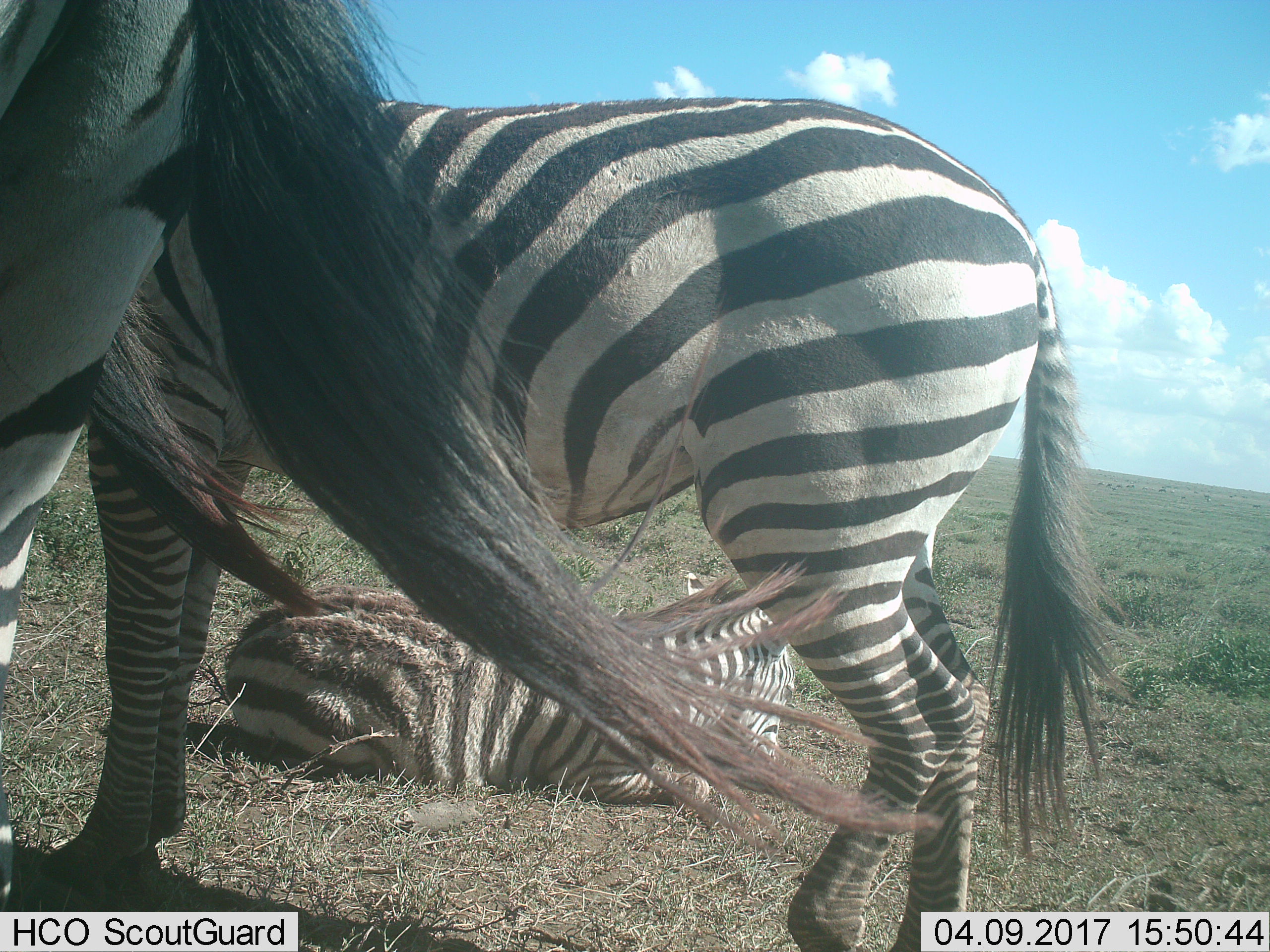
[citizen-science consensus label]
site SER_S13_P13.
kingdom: Animalia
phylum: Chordata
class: Mammalia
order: Perissodactyla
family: Equidae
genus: Equus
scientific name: Equus quagga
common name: plains zebra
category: zebraplains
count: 3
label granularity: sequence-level